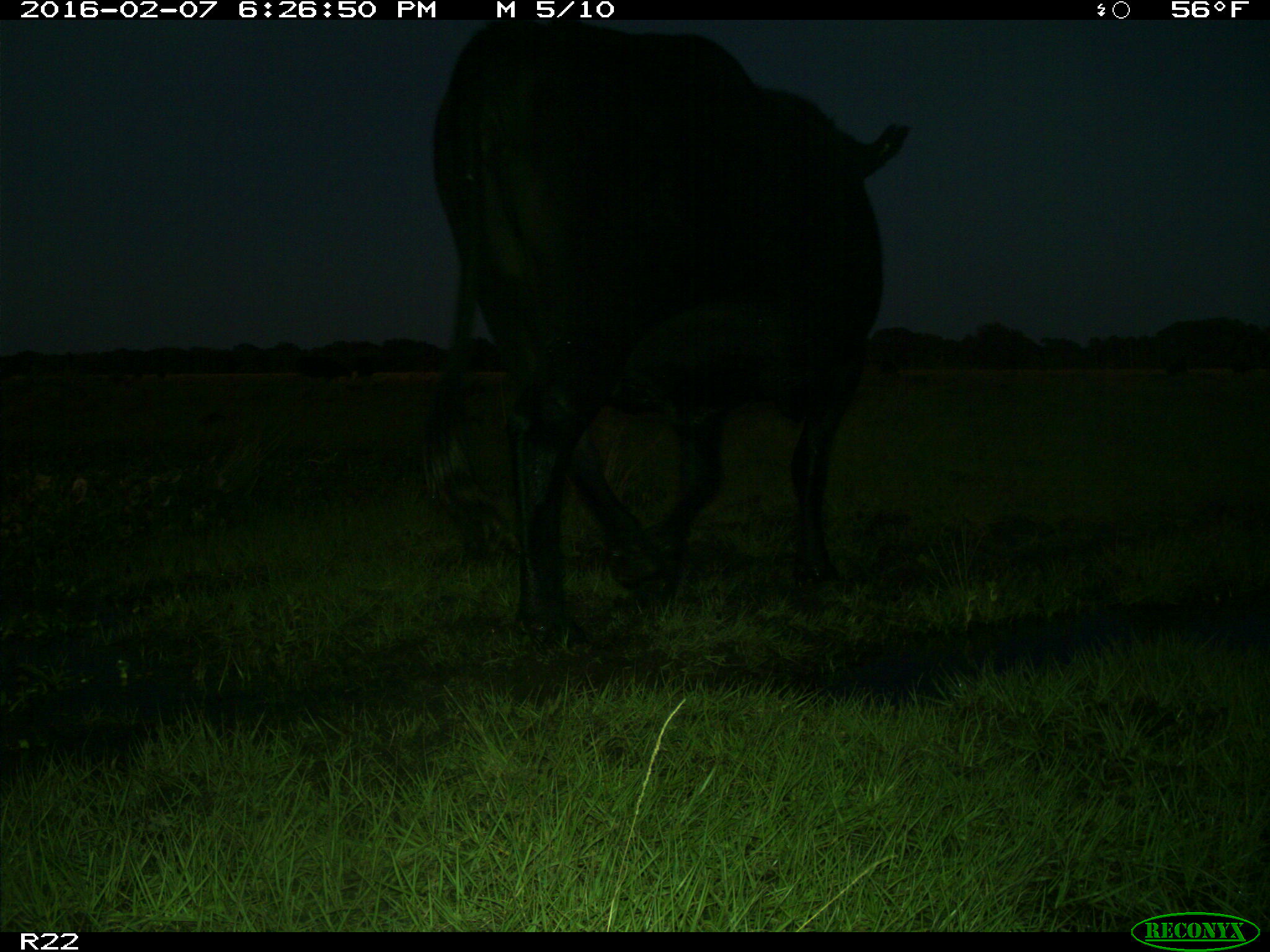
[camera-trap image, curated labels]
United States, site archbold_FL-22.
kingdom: Animalia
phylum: Chordata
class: Mammalia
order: Artiodactyla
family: Bovidae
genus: Bos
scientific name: Bos taurus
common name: domestic cow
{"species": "Bos taurus (domestic cow)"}